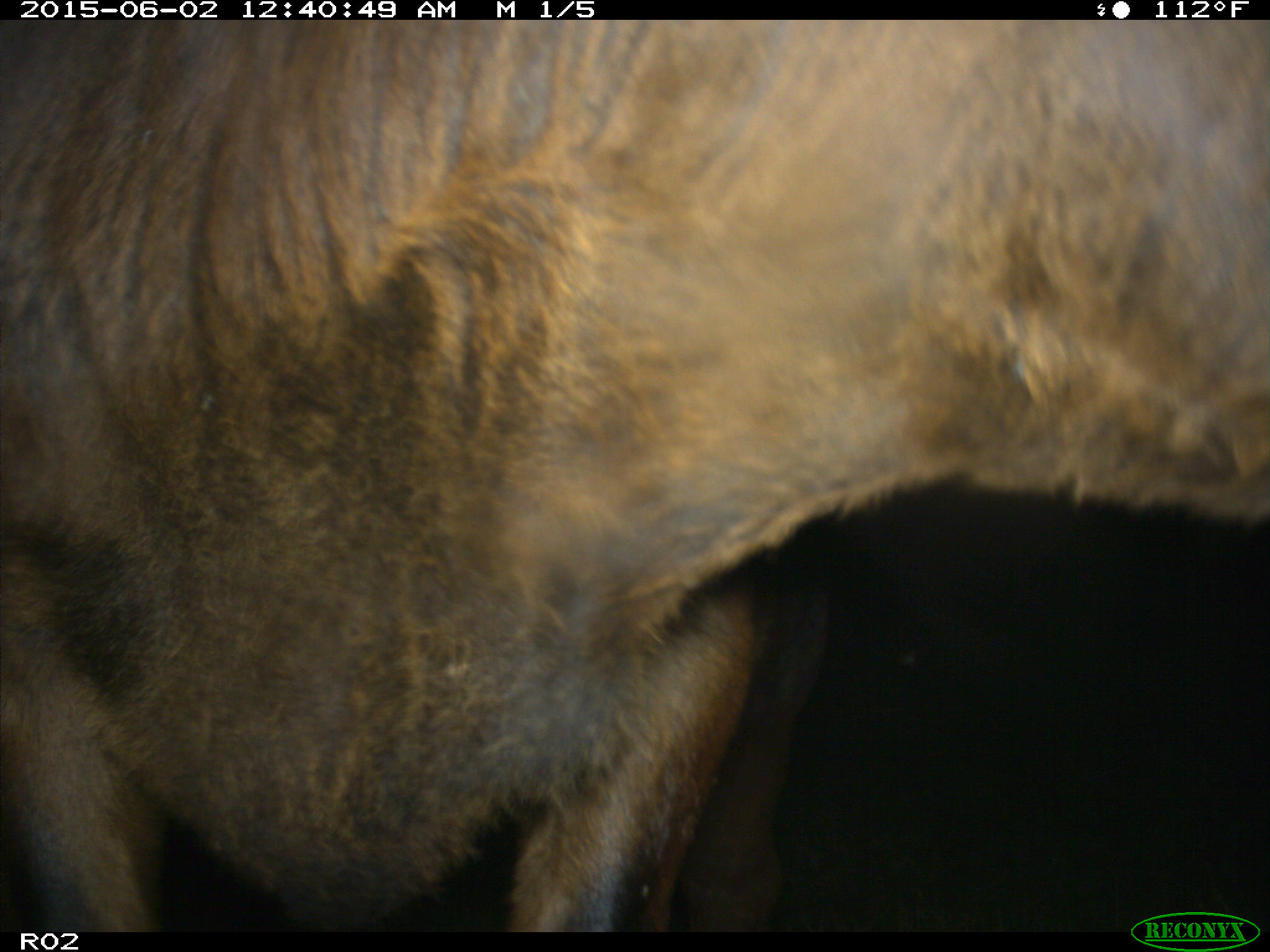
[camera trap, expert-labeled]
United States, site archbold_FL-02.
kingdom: Animalia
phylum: Chordata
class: Mammalia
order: Artiodactyla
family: Bovidae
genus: Bos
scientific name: Bos taurus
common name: domestic cow